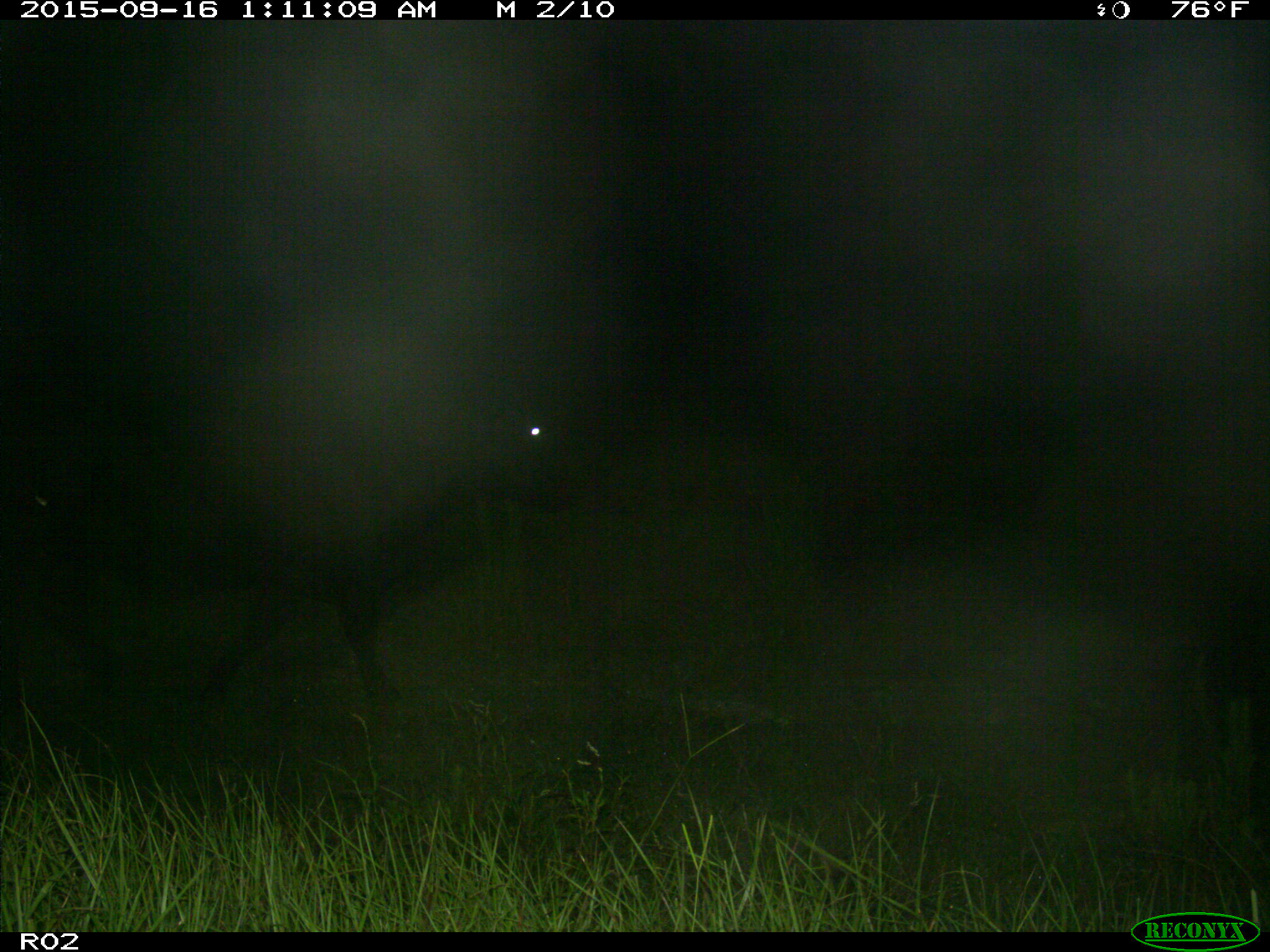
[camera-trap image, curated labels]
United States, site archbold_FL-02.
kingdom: Animalia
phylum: Chordata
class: Mammalia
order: Artiodactyla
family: Bovidae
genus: Bos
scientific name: Bos taurus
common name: domestic cow